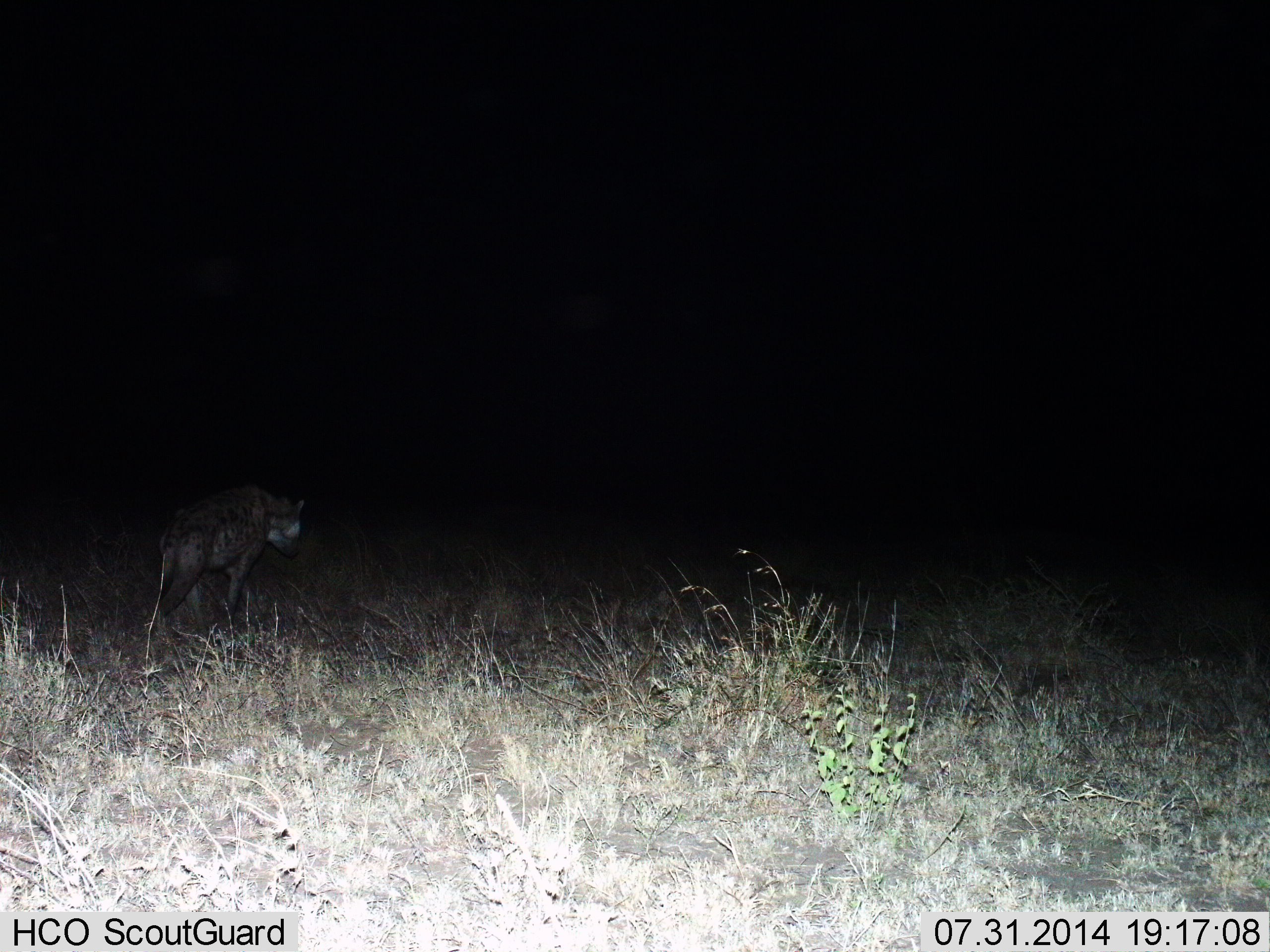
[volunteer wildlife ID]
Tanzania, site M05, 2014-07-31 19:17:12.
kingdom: Animalia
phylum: Chordata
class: Mammalia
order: Carnivora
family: Hyaenidae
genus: Crocuta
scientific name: Crocuta crocuta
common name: spotted hyena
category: hyenaspotted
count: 1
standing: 40%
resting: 0%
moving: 60%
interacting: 0%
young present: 0%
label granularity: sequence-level